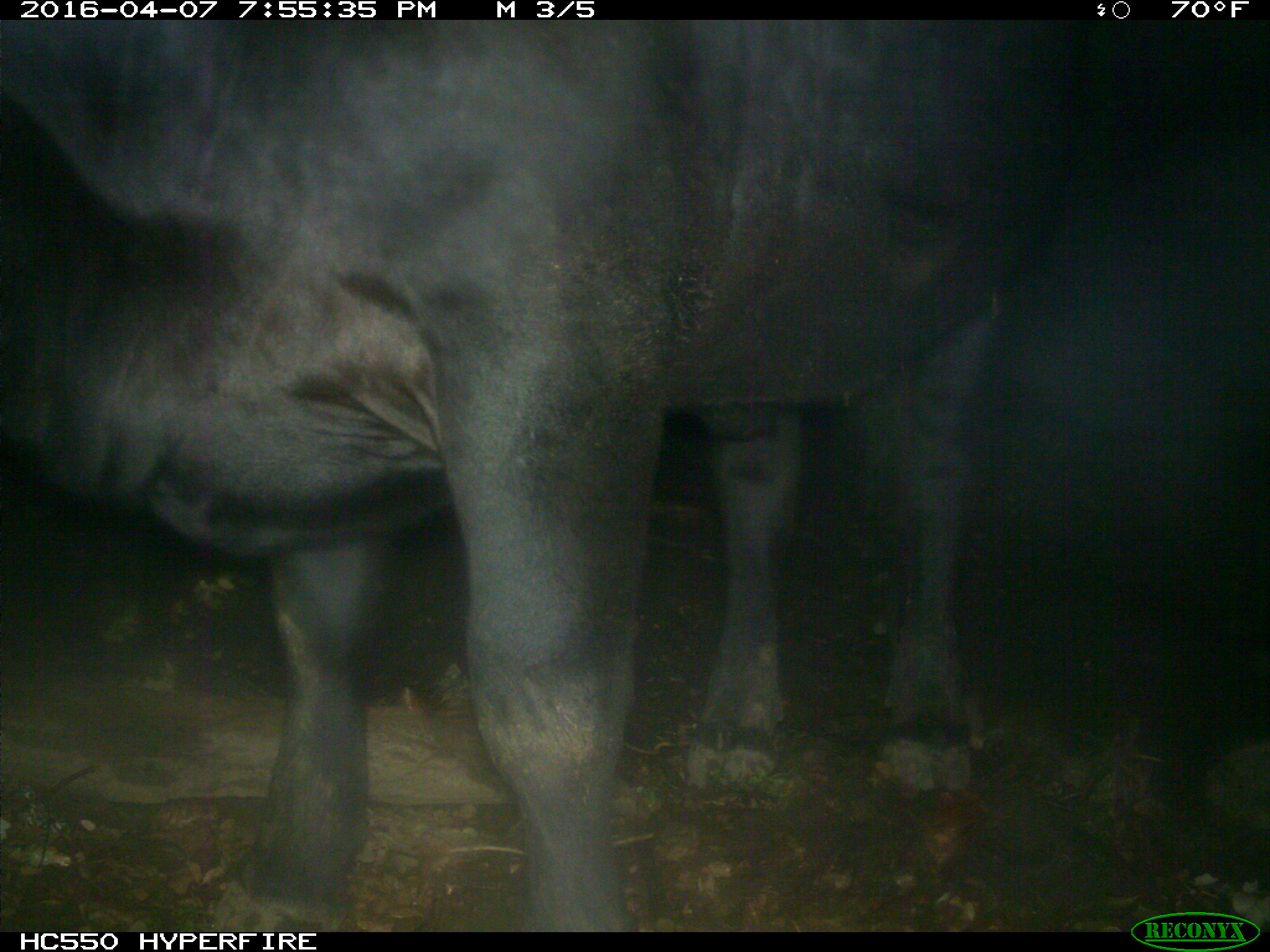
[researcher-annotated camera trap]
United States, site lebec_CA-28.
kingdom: Animalia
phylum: Chordata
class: Mammalia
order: Artiodactyla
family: Bovidae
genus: Bos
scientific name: Bos taurus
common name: domestic cow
Bos taurus (domestic cow).